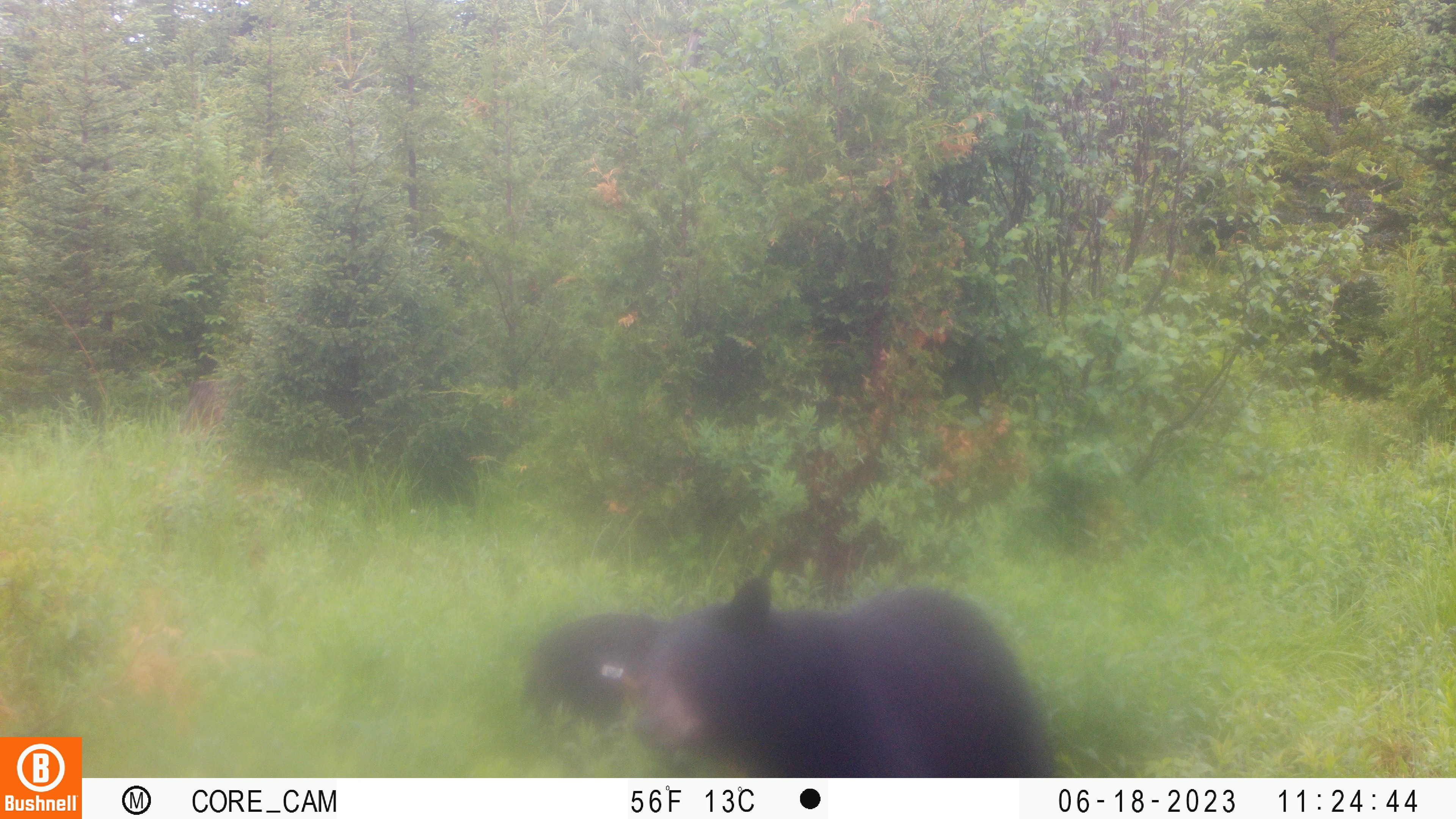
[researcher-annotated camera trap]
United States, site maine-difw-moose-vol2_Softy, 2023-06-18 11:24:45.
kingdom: Animalia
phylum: Chordata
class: Mammalia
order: Carnivora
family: Ursidae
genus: Ursus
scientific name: Ursus americanus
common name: black bear